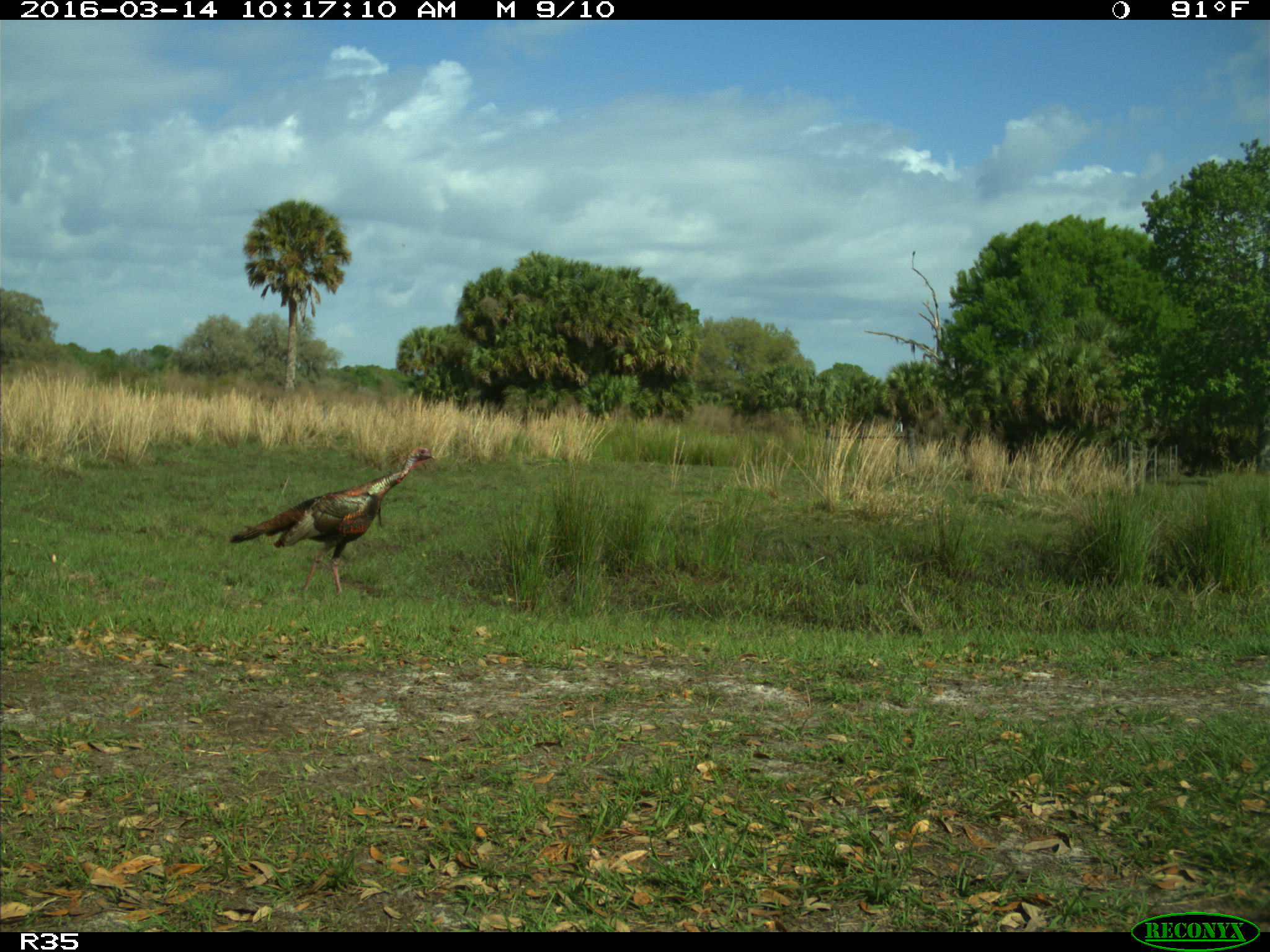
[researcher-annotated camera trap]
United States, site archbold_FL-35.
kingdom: Animalia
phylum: Chordata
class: Aves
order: Galliformes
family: Phasianidae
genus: Meleagris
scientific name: Meleagris gallopavo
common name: wild turkey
Meleagris gallopavo (wild turkey).